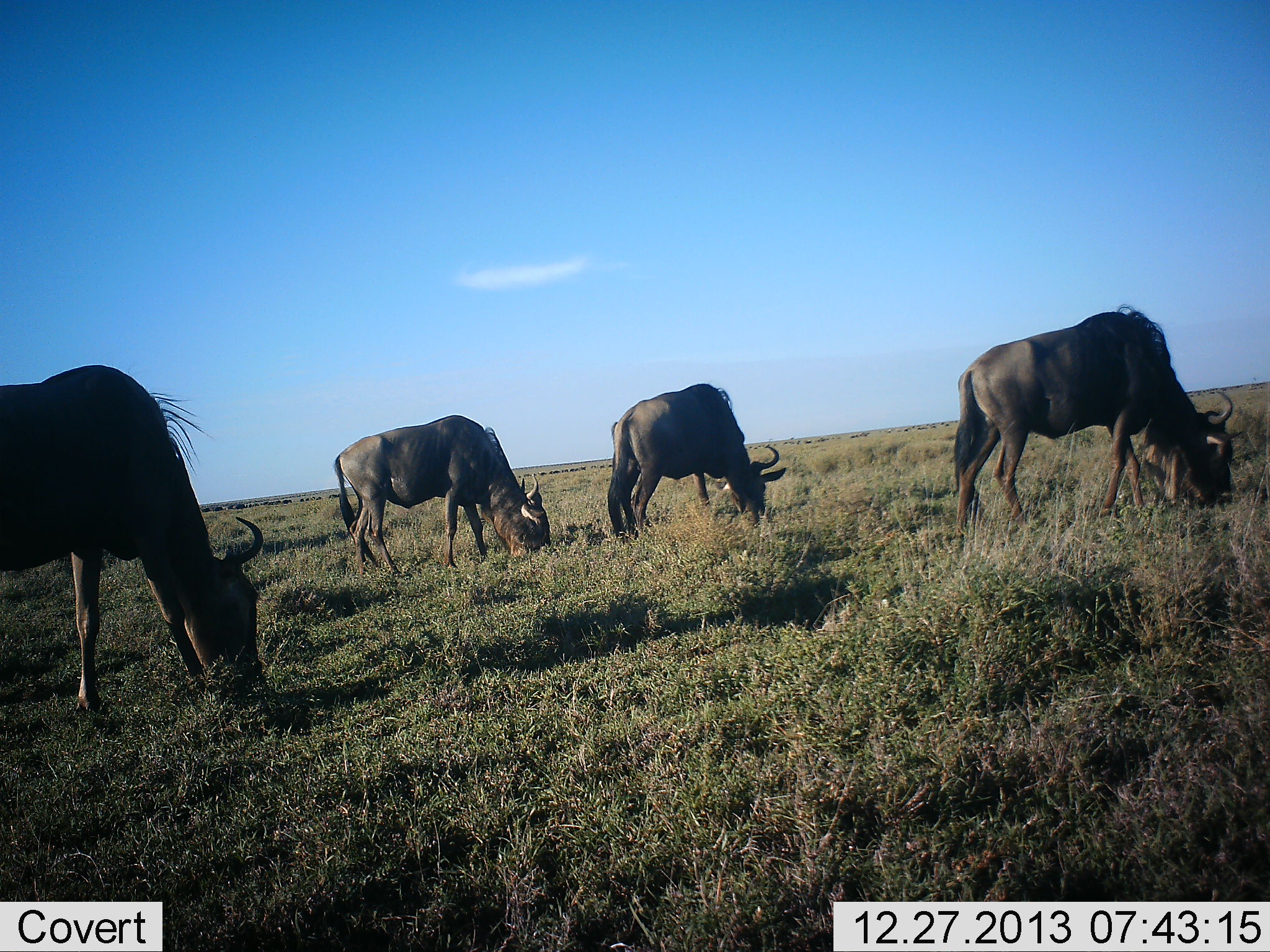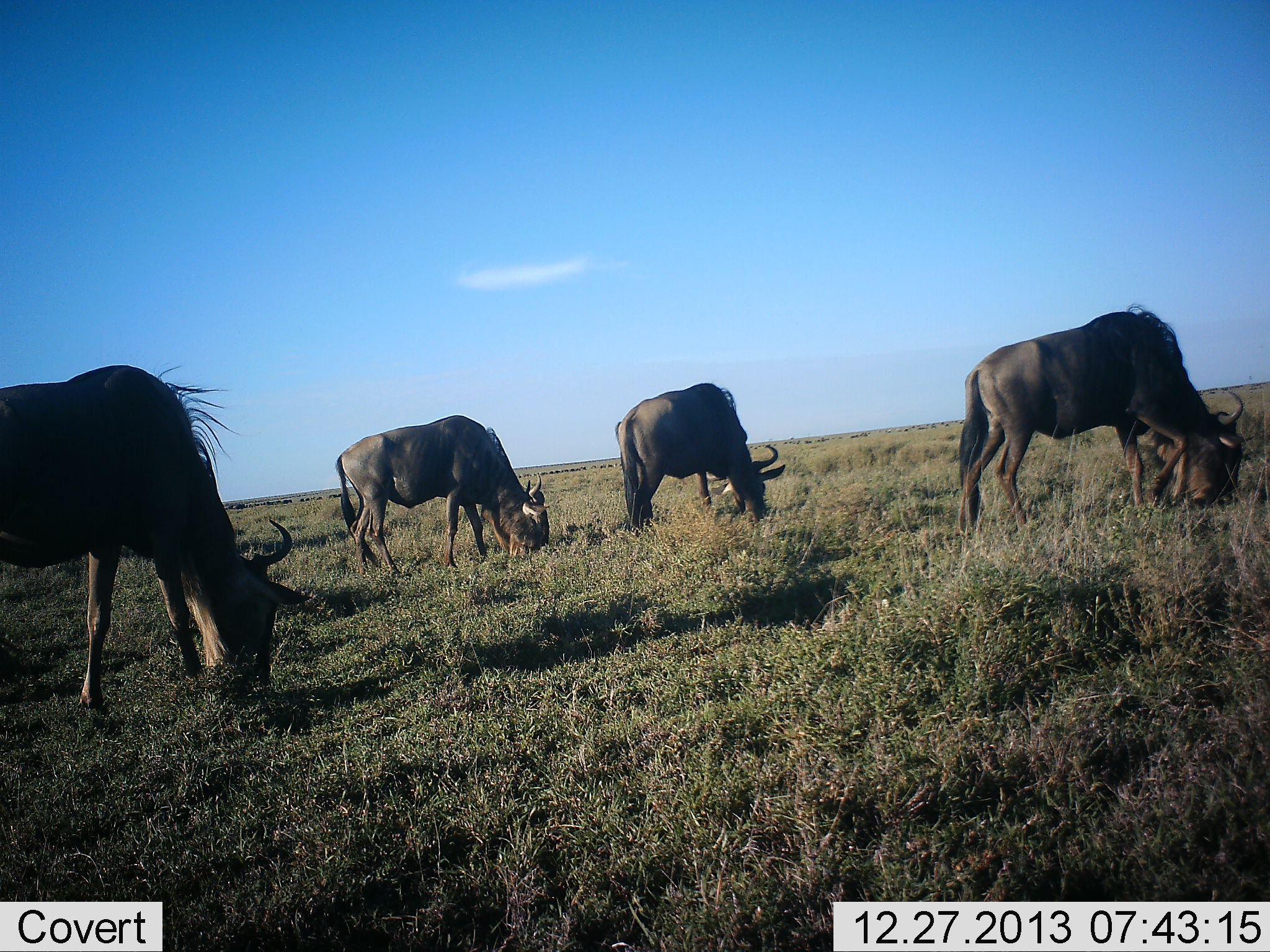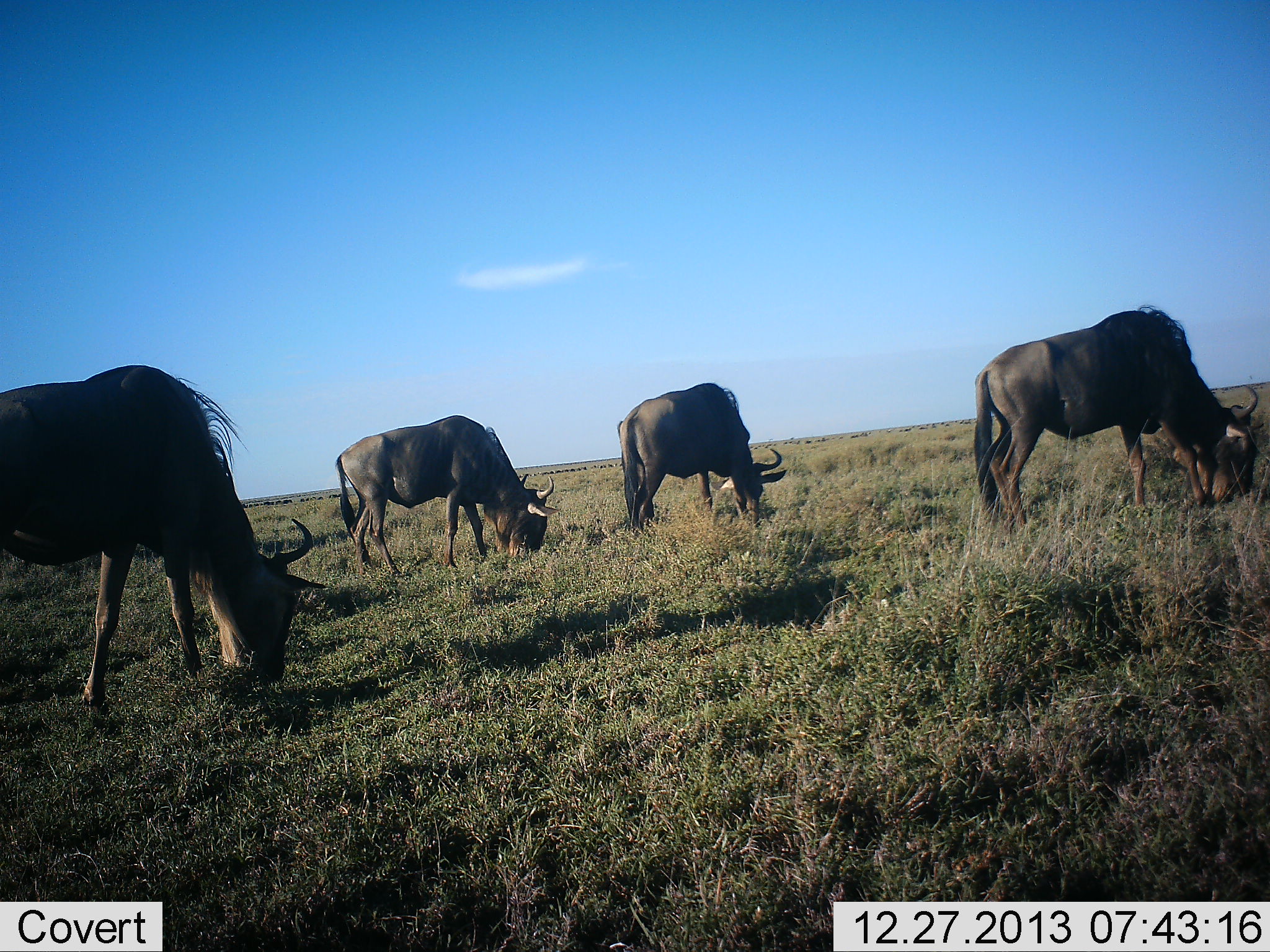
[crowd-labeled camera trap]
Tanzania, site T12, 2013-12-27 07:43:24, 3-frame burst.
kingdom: Animalia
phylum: Chordata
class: Mammalia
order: Artiodactyla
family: Bovidae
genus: Connochaetes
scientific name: Connochaetes taurinus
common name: blue wildebeest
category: wildebeest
Wildebeest (blue wildebeest) (Connochaetes taurinus), count 4. Behavior (volunteer vote fractions): standing 30%, resting 0%, moving 0%, interacting 0%. Young present (vote fraction): 0%. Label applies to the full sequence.